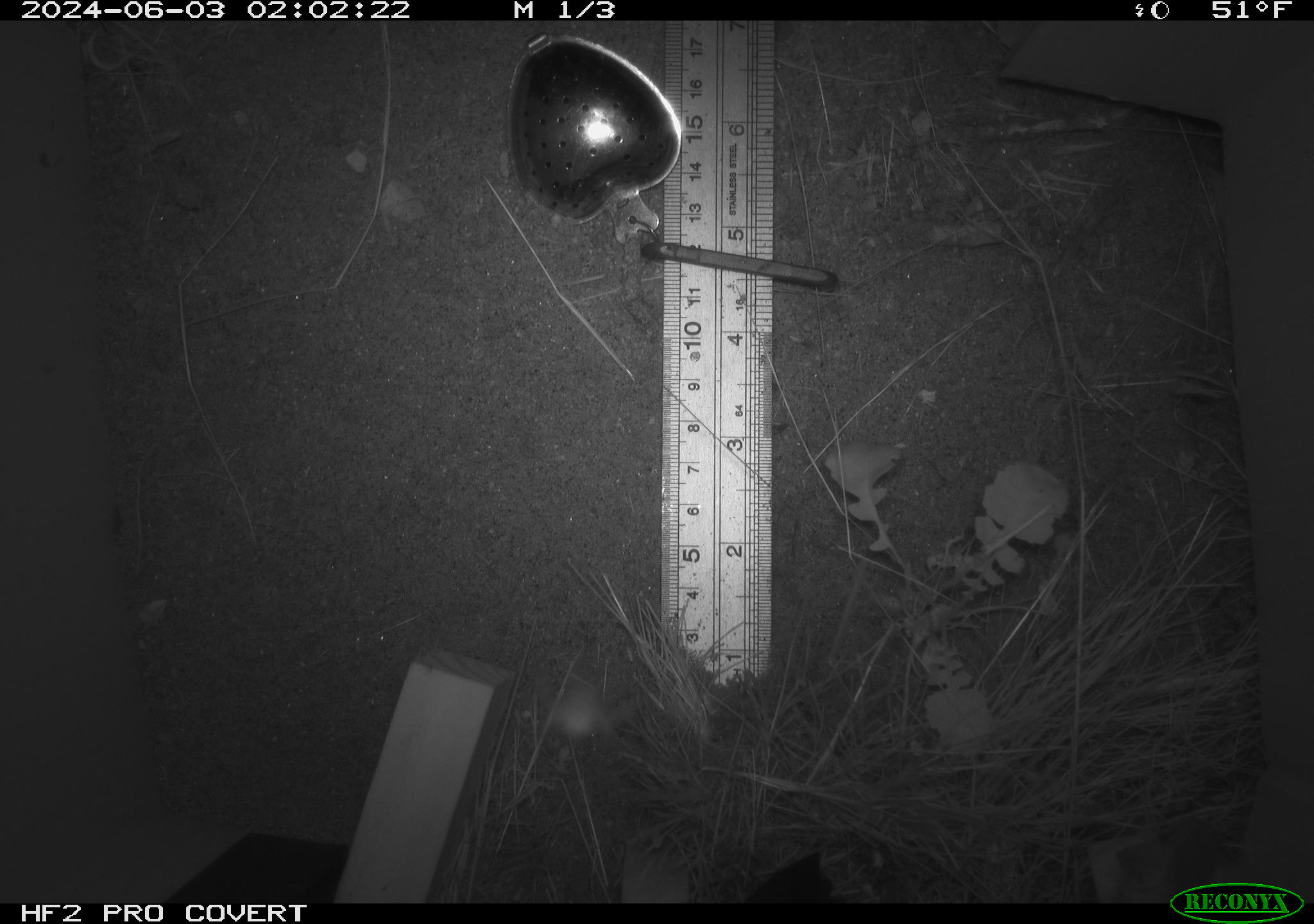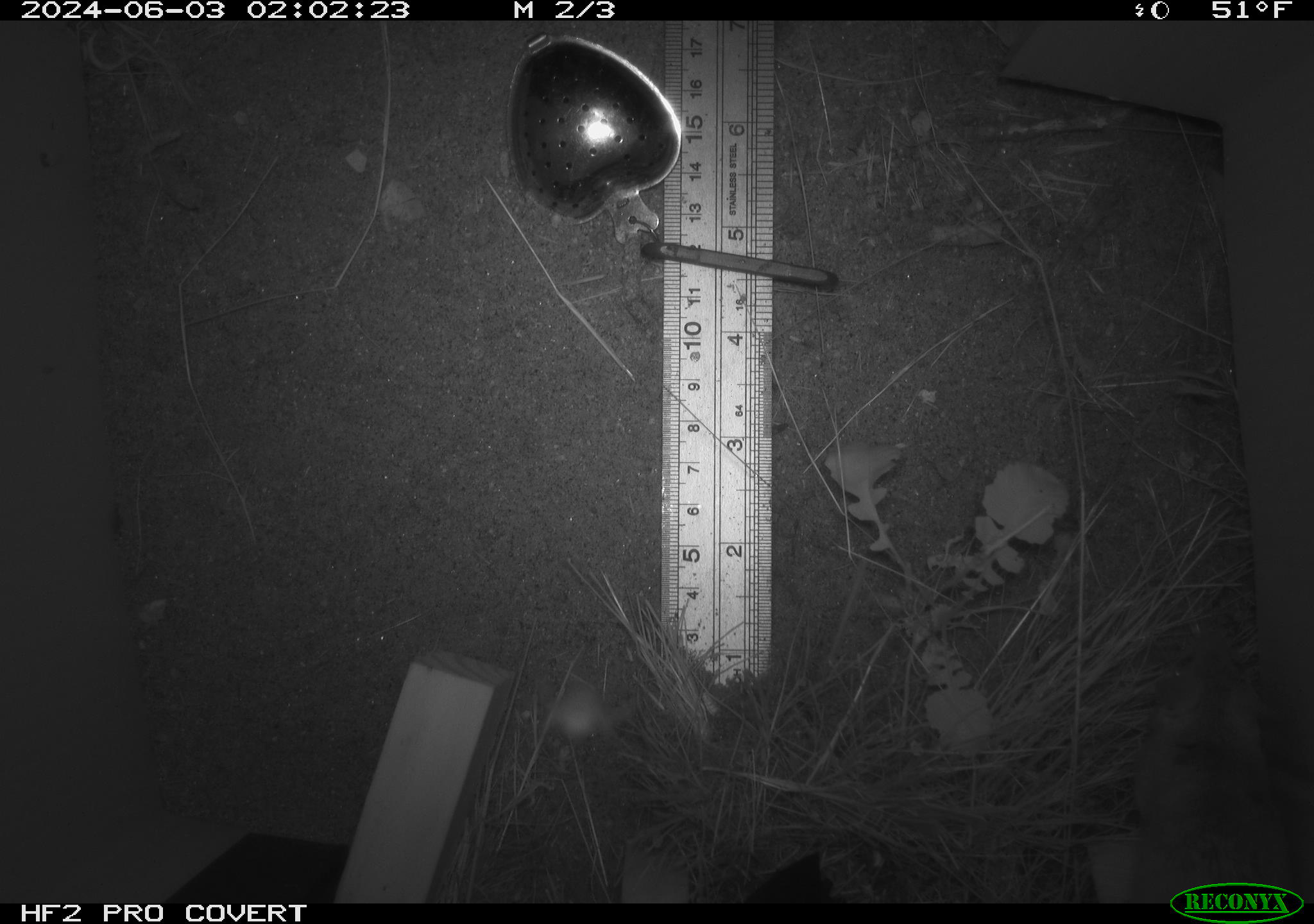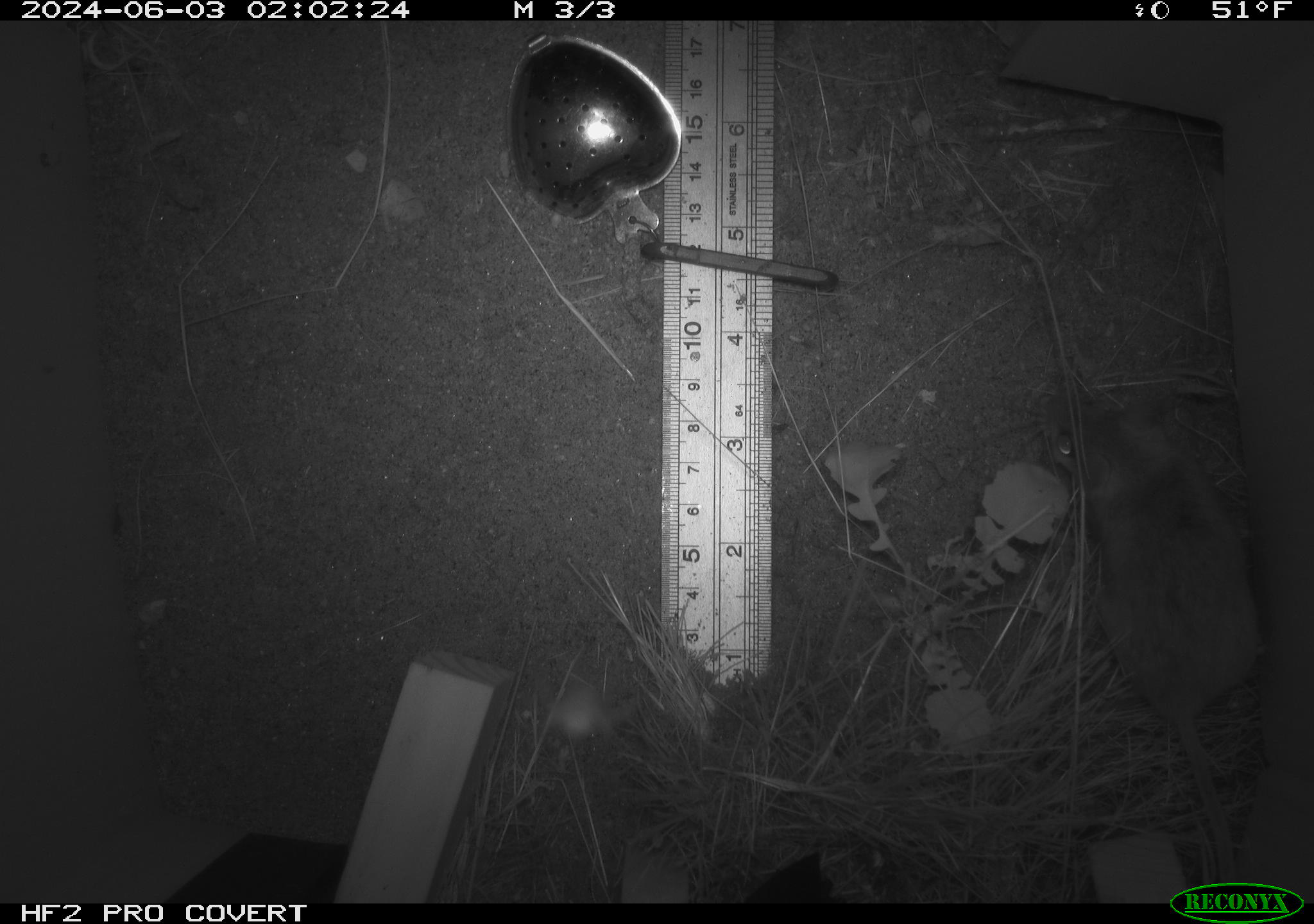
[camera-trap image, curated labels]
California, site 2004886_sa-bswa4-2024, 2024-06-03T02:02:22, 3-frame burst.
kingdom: Animalia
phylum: Chordata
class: Mammalia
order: Rodentia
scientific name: Rodentia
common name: rodent